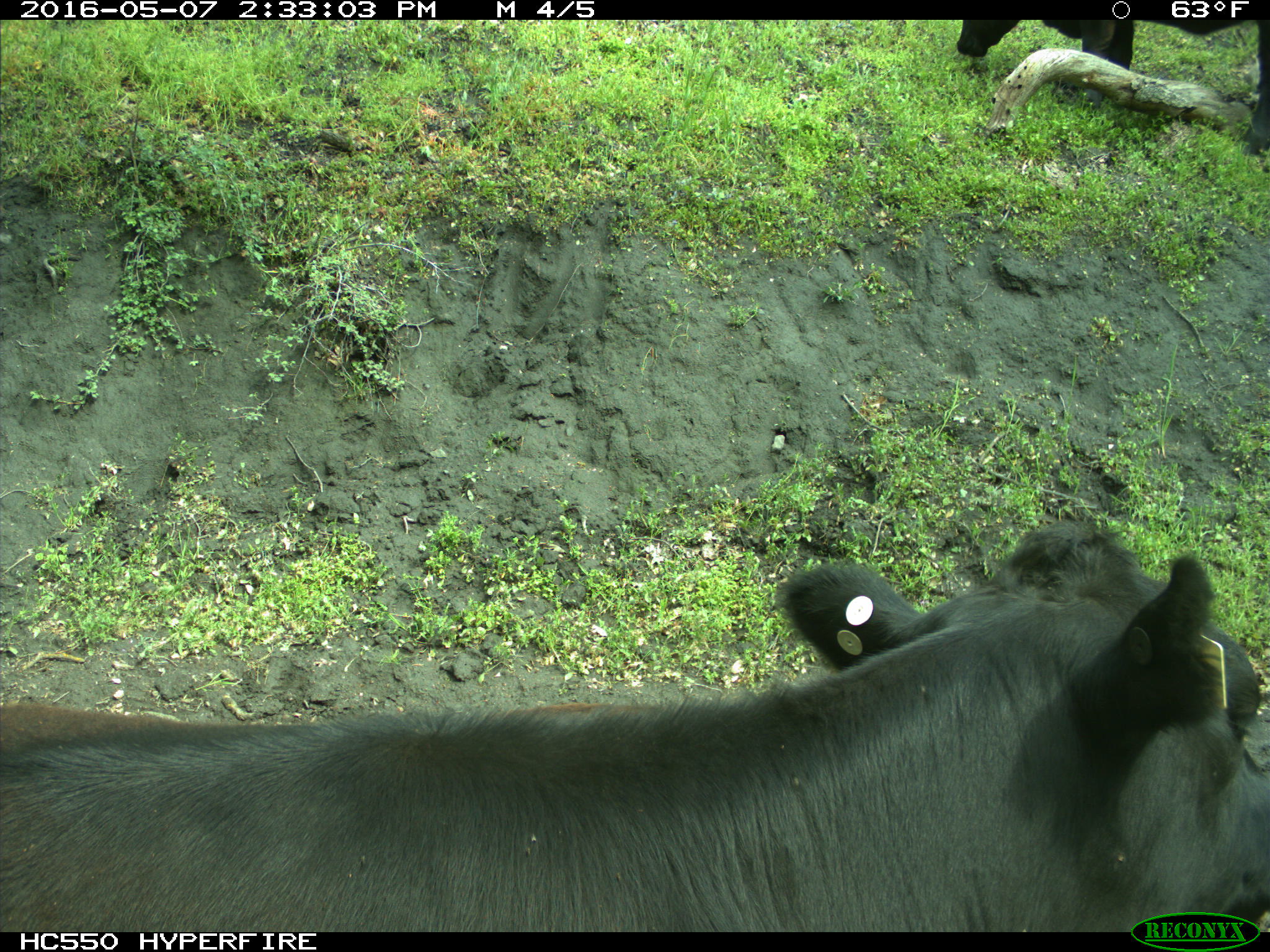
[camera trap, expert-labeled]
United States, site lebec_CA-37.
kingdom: Animalia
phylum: Chordata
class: Mammalia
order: Artiodactyla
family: Bovidae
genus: Bos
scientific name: Bos taurus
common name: domestic cow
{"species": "Bos taurus (domestic cow)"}